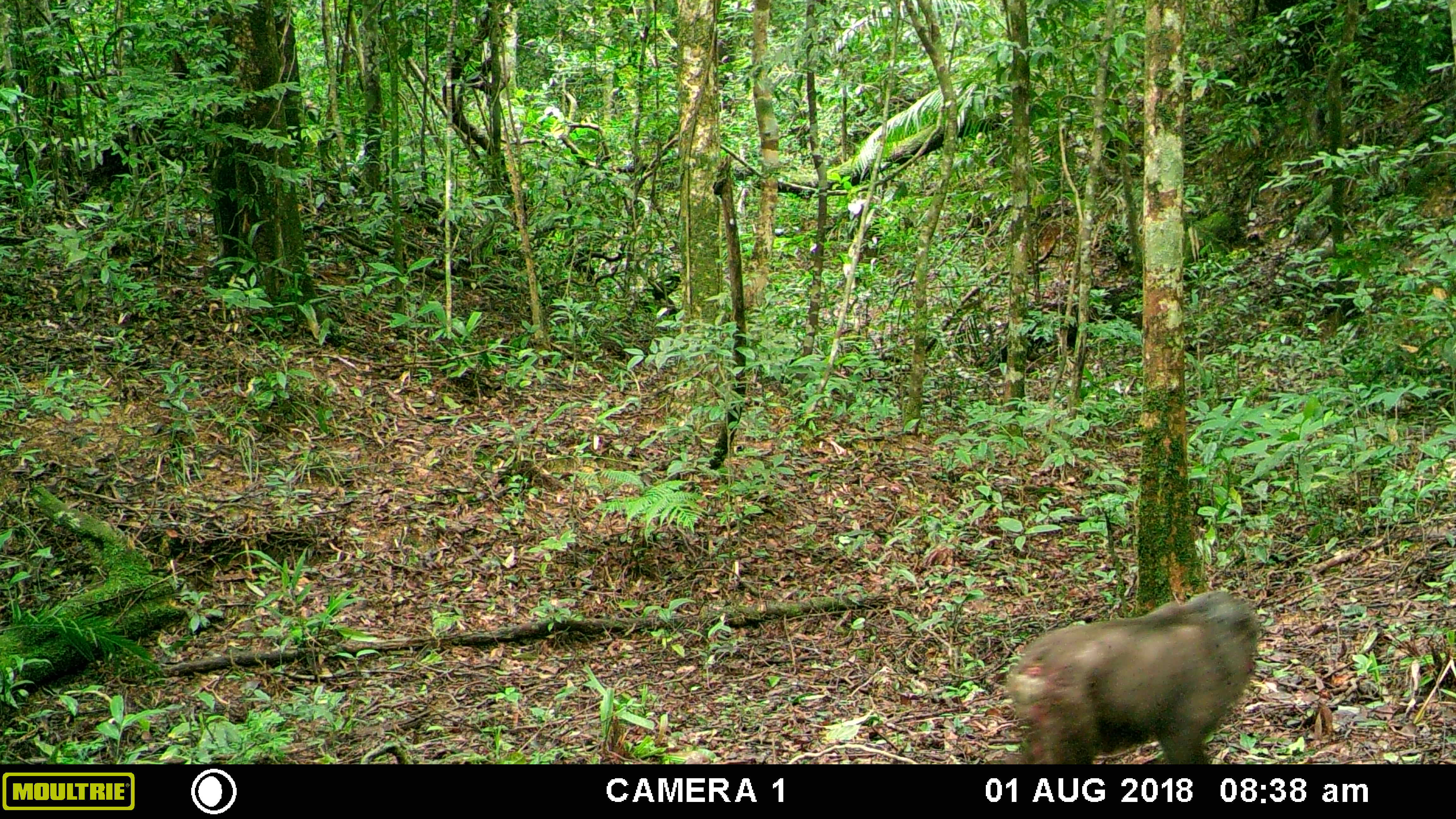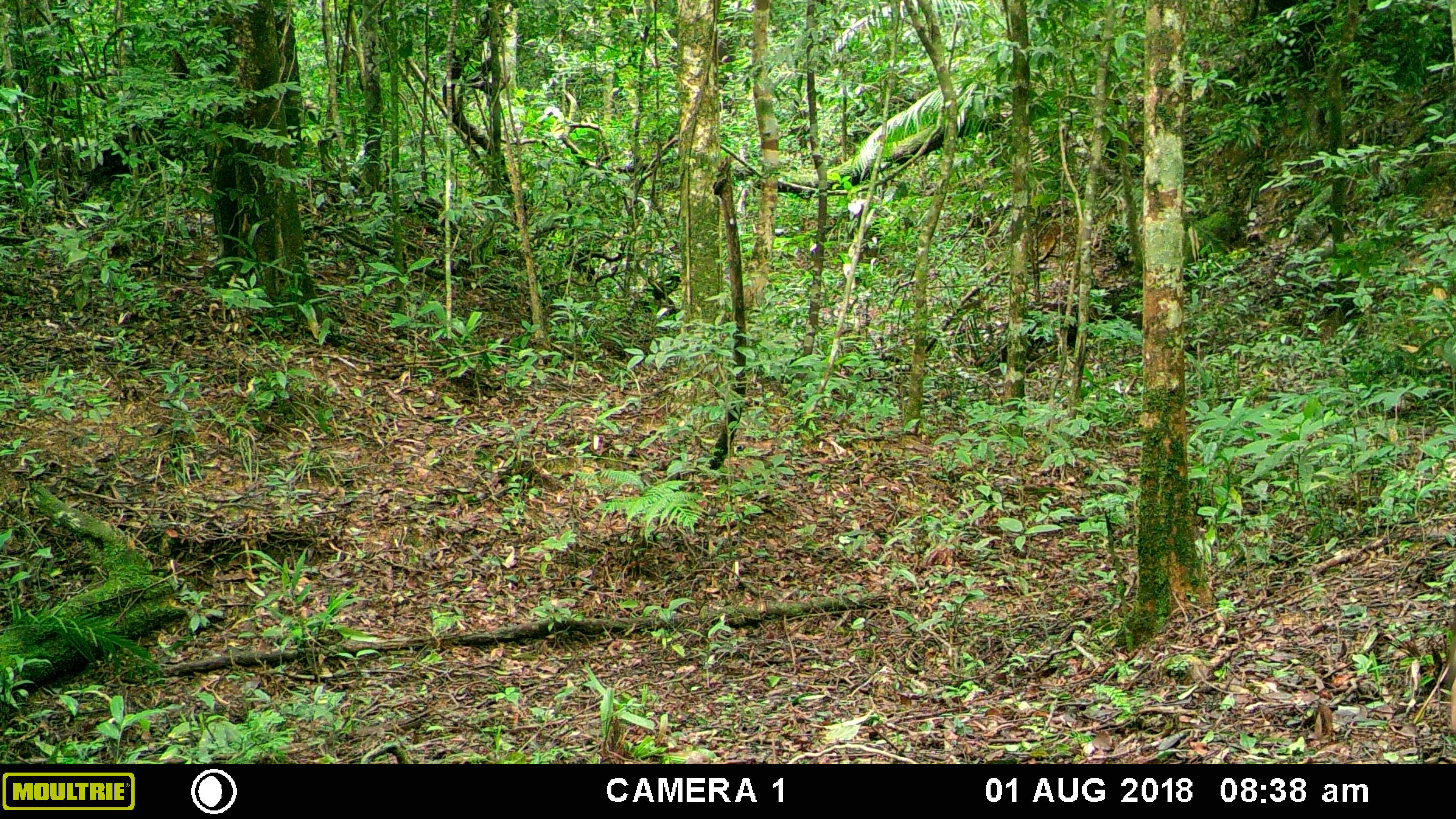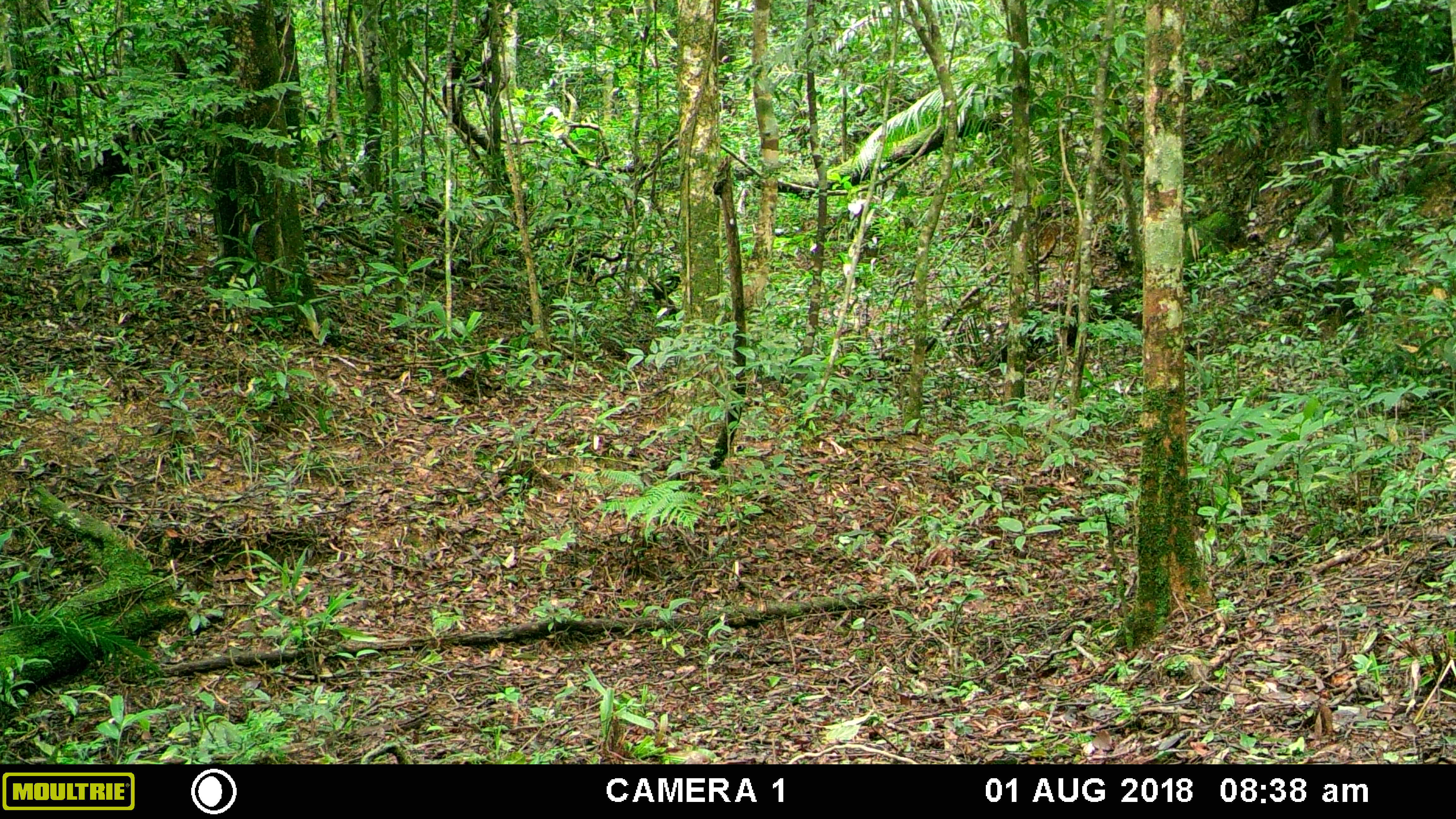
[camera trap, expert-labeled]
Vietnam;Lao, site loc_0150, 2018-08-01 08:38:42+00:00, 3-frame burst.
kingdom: Animalia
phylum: Chordata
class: Mammalia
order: Primates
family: Cercopithecidae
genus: Macaca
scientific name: Macaca arctoides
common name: stump-tailed macaque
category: stump tailed macaque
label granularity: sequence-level